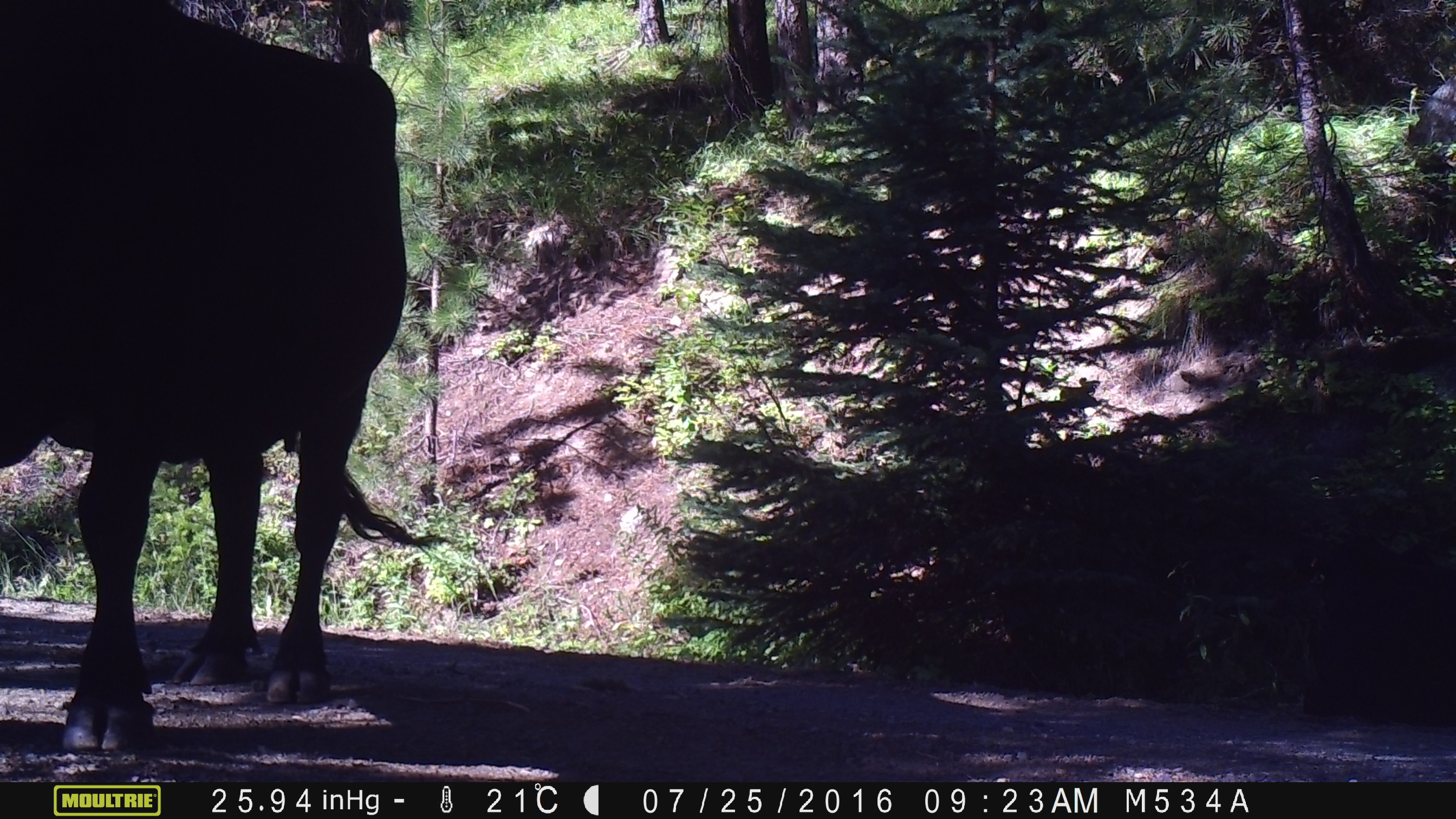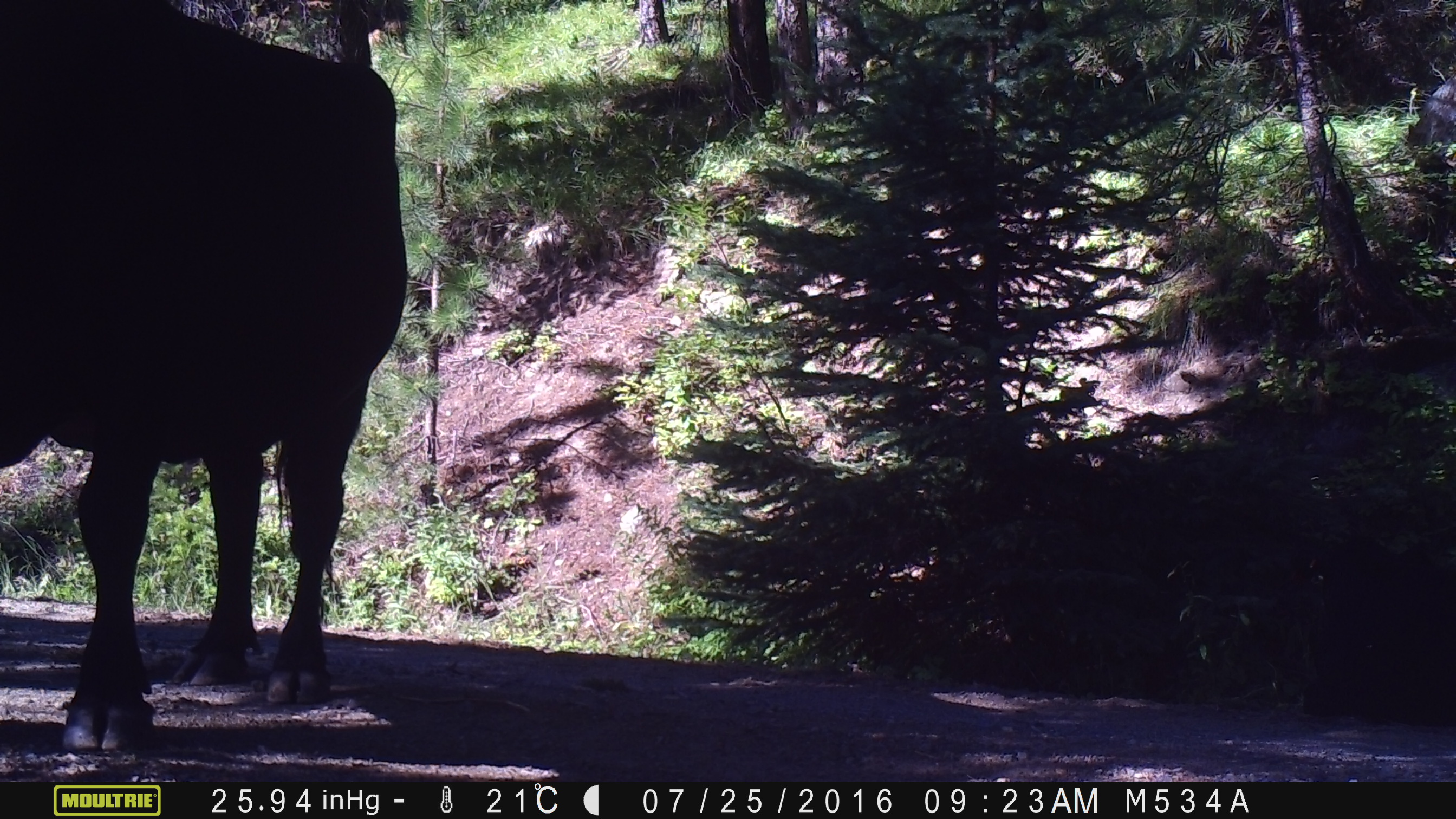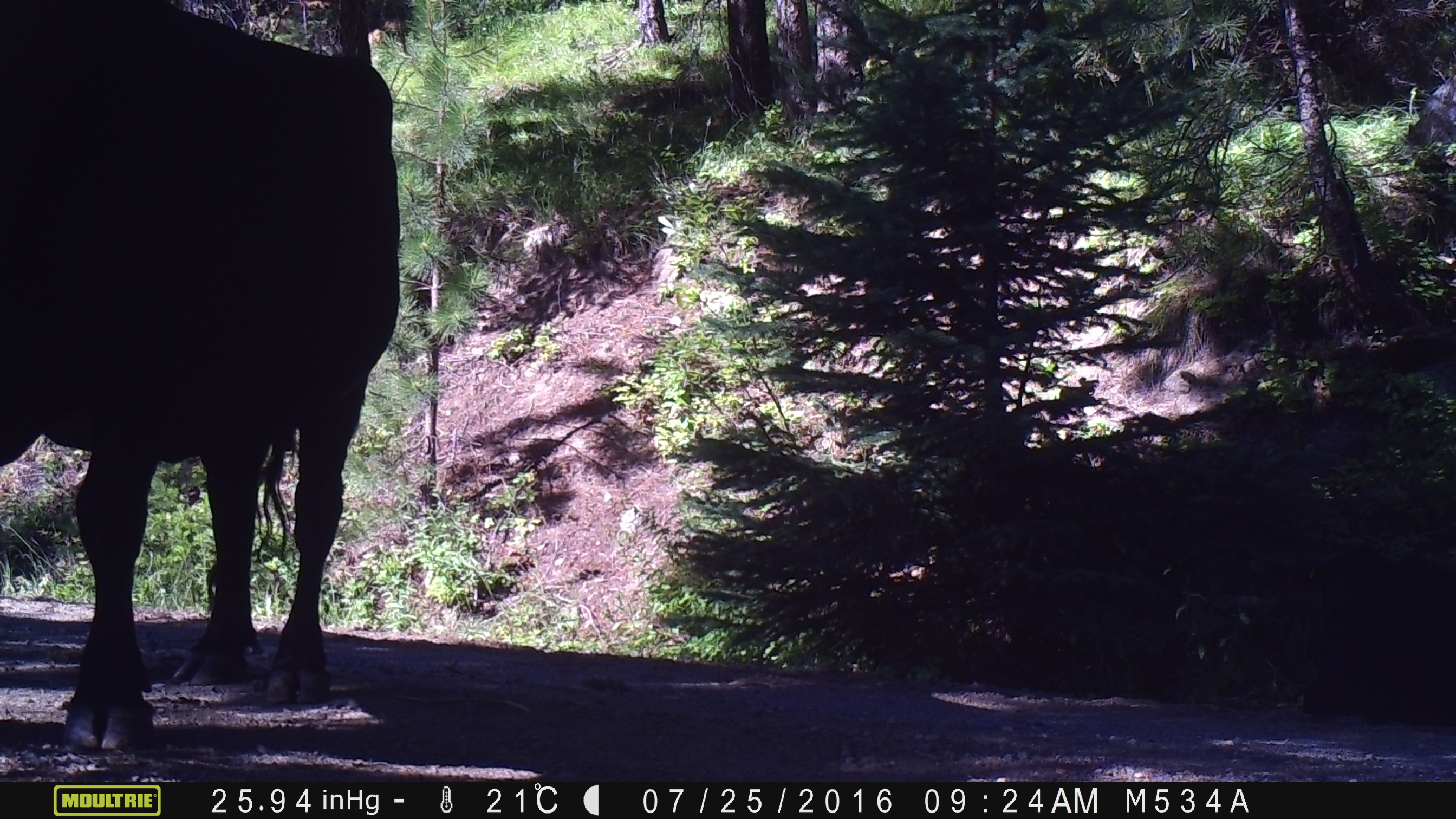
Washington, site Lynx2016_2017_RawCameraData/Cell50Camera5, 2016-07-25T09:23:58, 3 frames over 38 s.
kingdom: Animalia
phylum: Chordata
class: Mammalia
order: Artiodactyla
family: Bovidae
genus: Bos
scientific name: Bos taurus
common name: domestic cattle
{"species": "domestic cattle (Bos taurus)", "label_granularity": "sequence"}